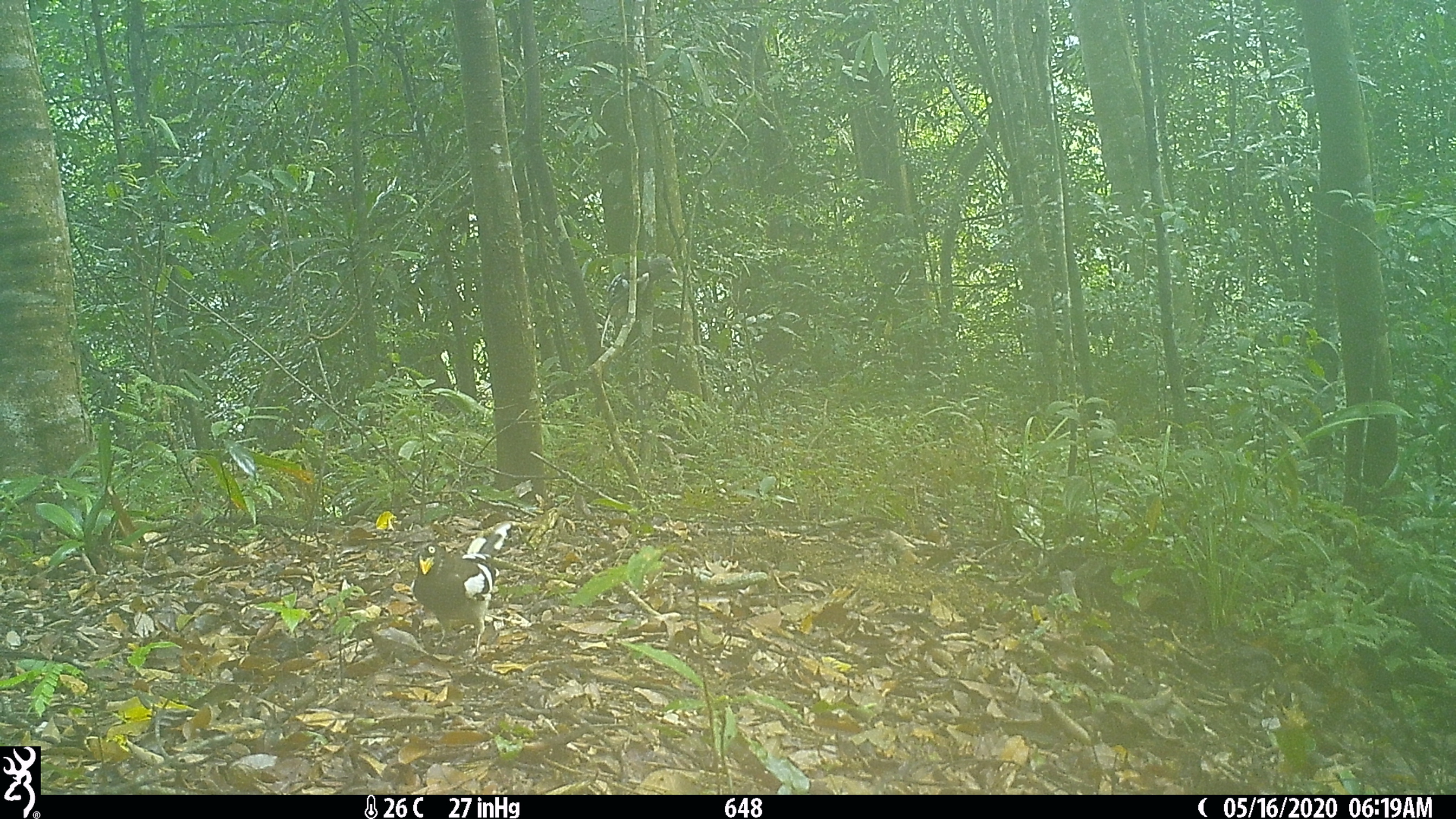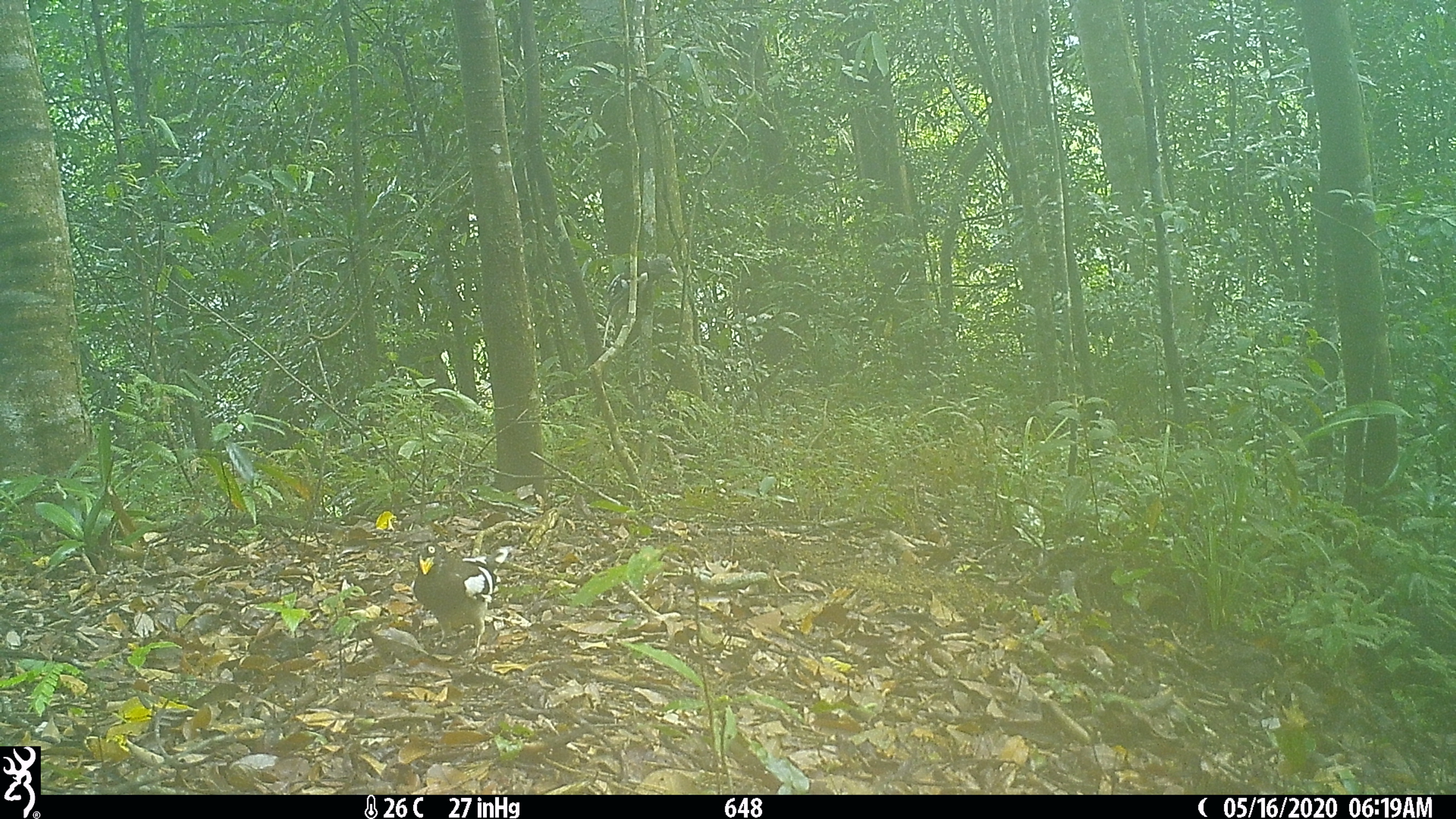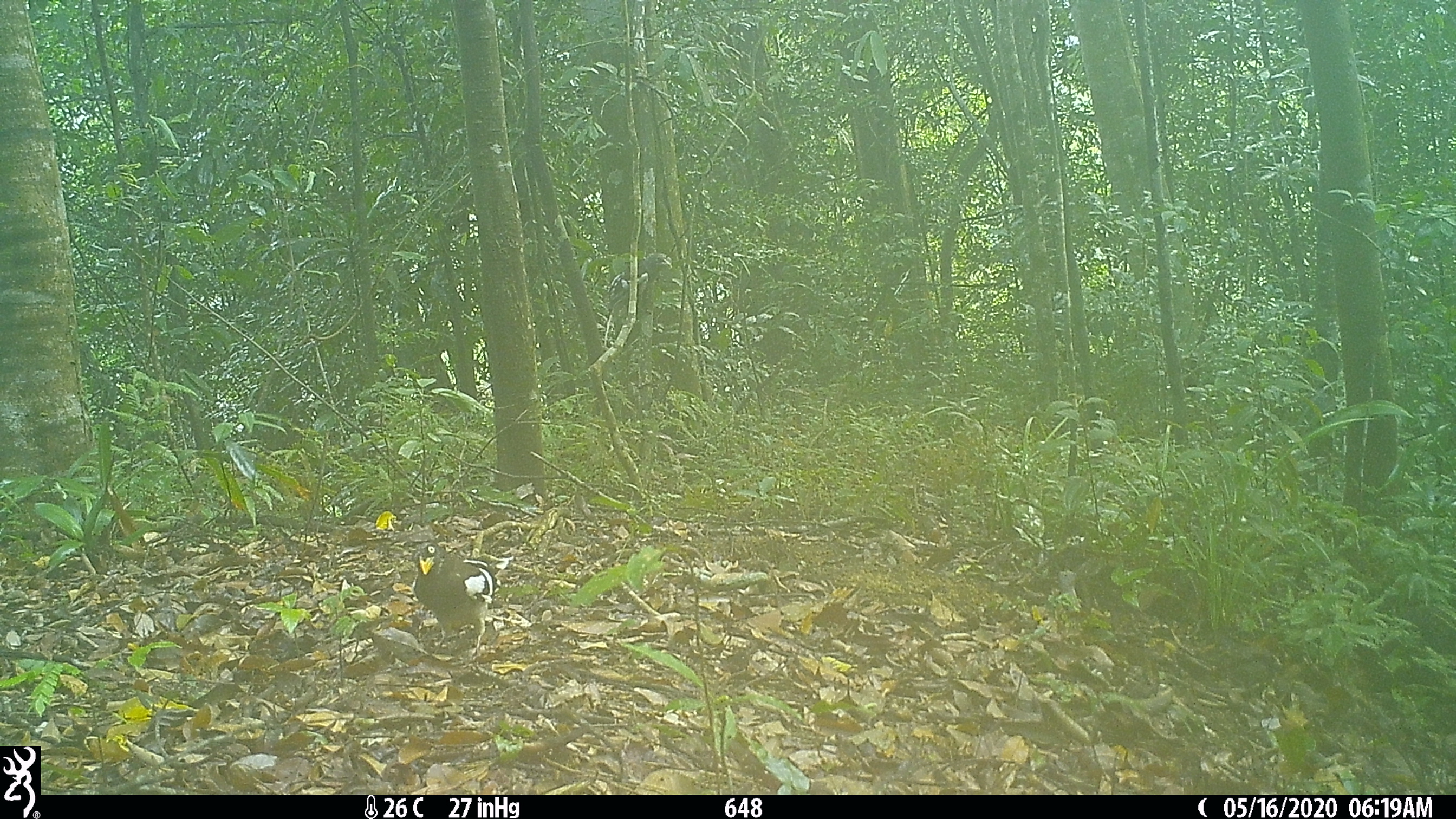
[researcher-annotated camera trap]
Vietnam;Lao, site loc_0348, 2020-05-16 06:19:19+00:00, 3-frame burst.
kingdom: Animalia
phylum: Chordata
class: Aves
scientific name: Aves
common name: bird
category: unidentified bird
Unidentified bird (bird) (Aves). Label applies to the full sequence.